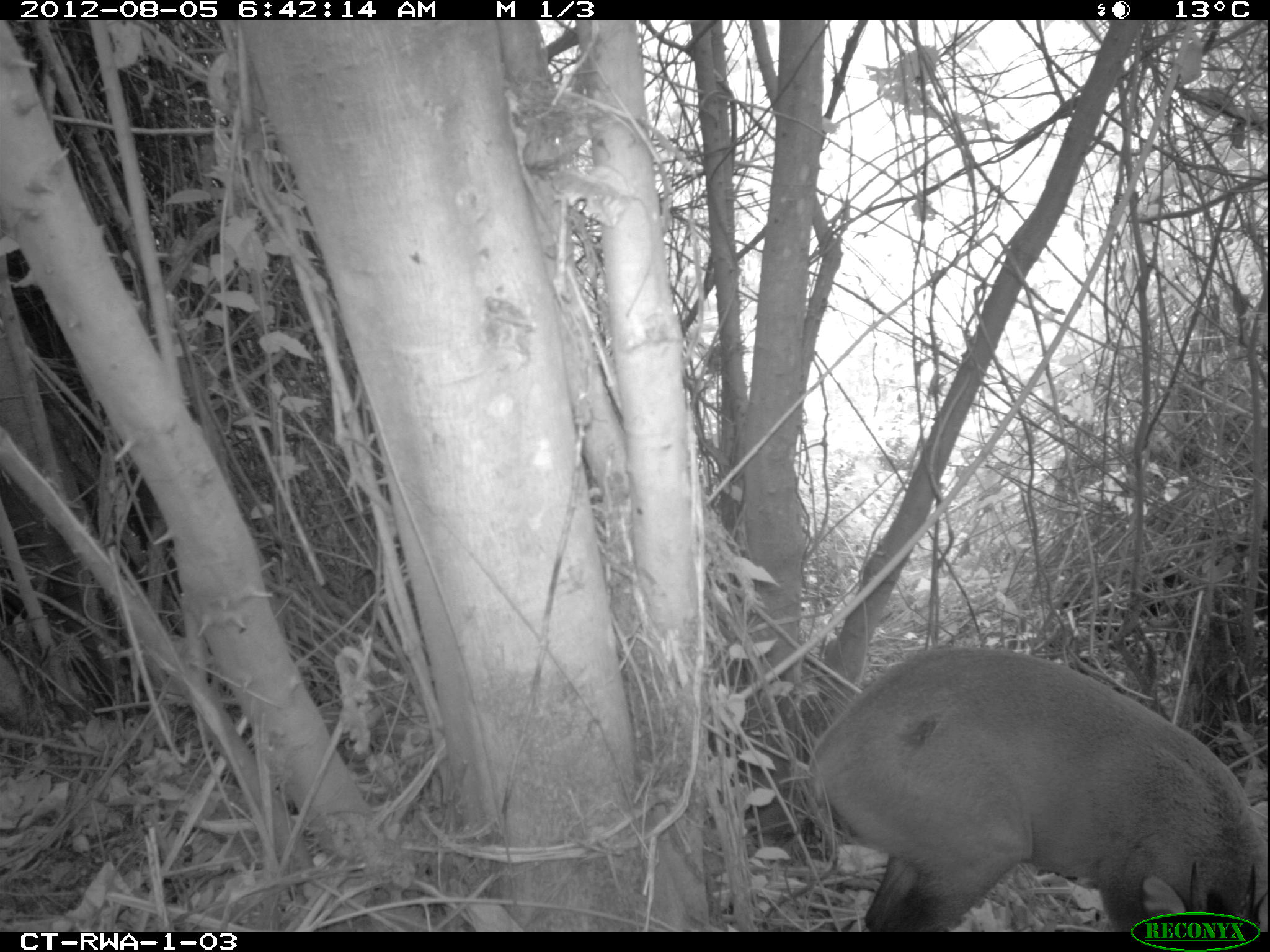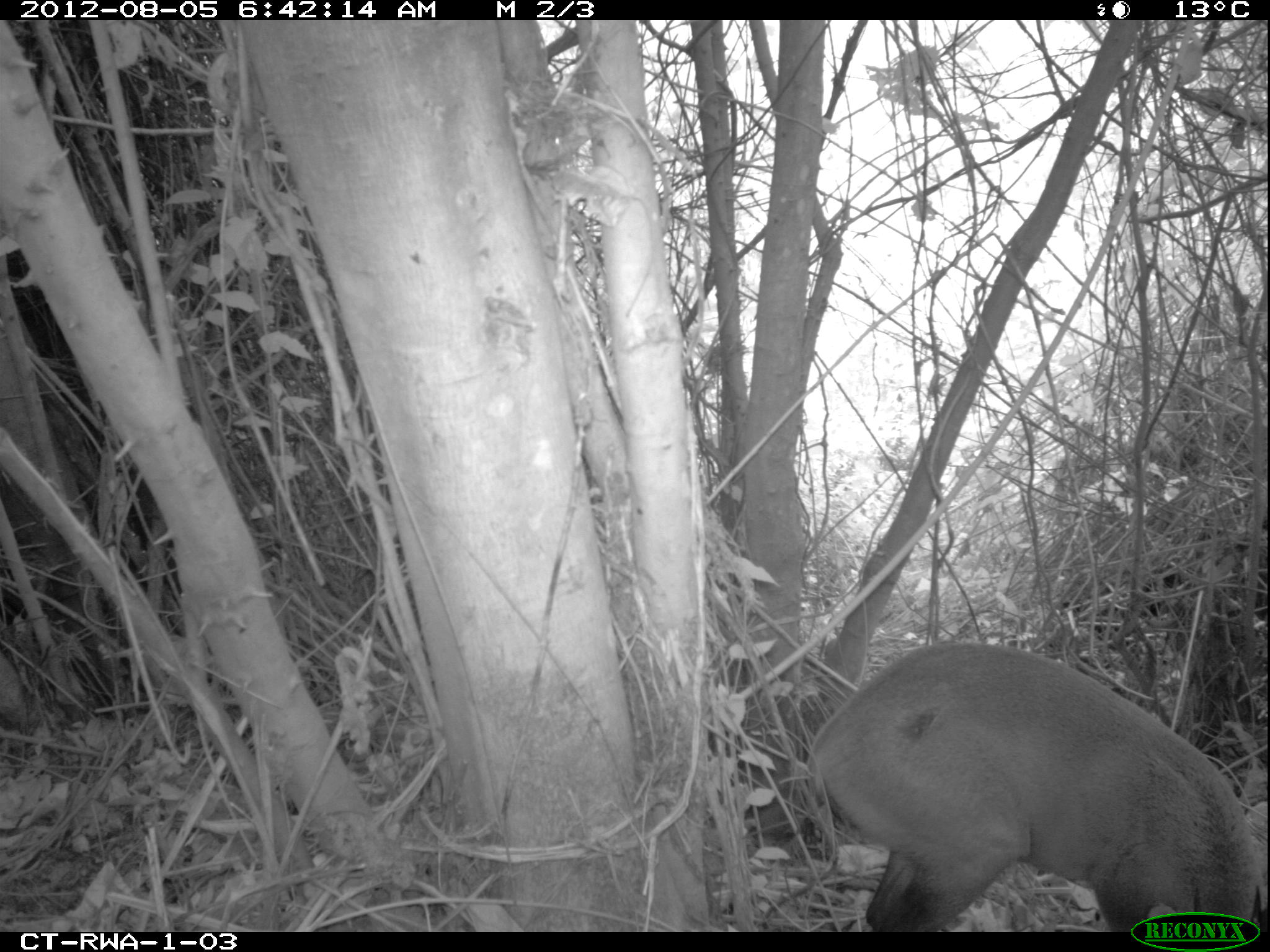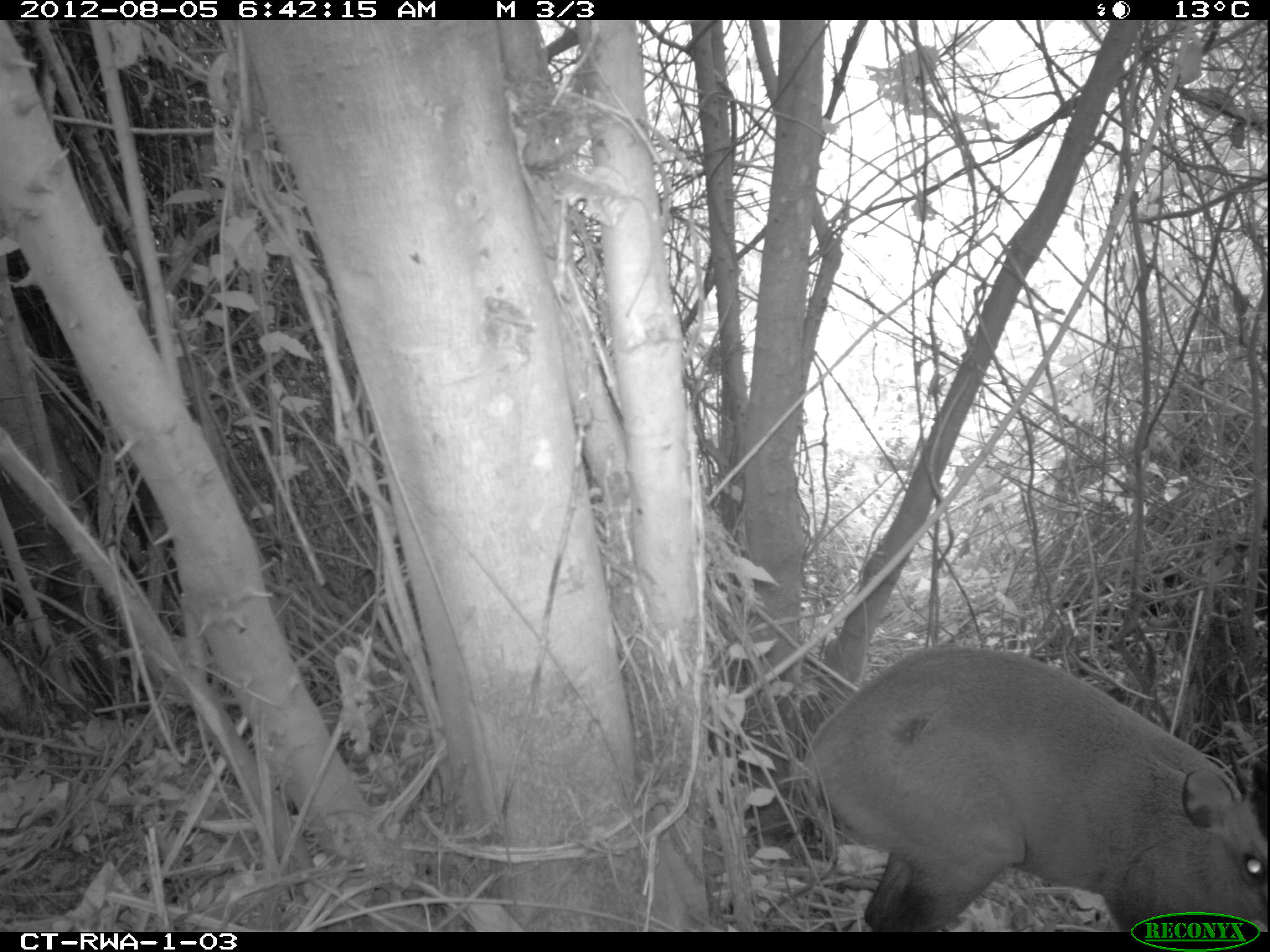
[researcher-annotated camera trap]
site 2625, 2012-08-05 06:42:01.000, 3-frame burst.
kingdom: Animalia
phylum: Chordata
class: Mammalia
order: Artiodactyla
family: Bovidae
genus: Cephalophus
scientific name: Cephalophus nigrifrons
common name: black-fronted duiker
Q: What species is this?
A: Cephalophus nigrifrons (black-fronted duiker).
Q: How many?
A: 1.